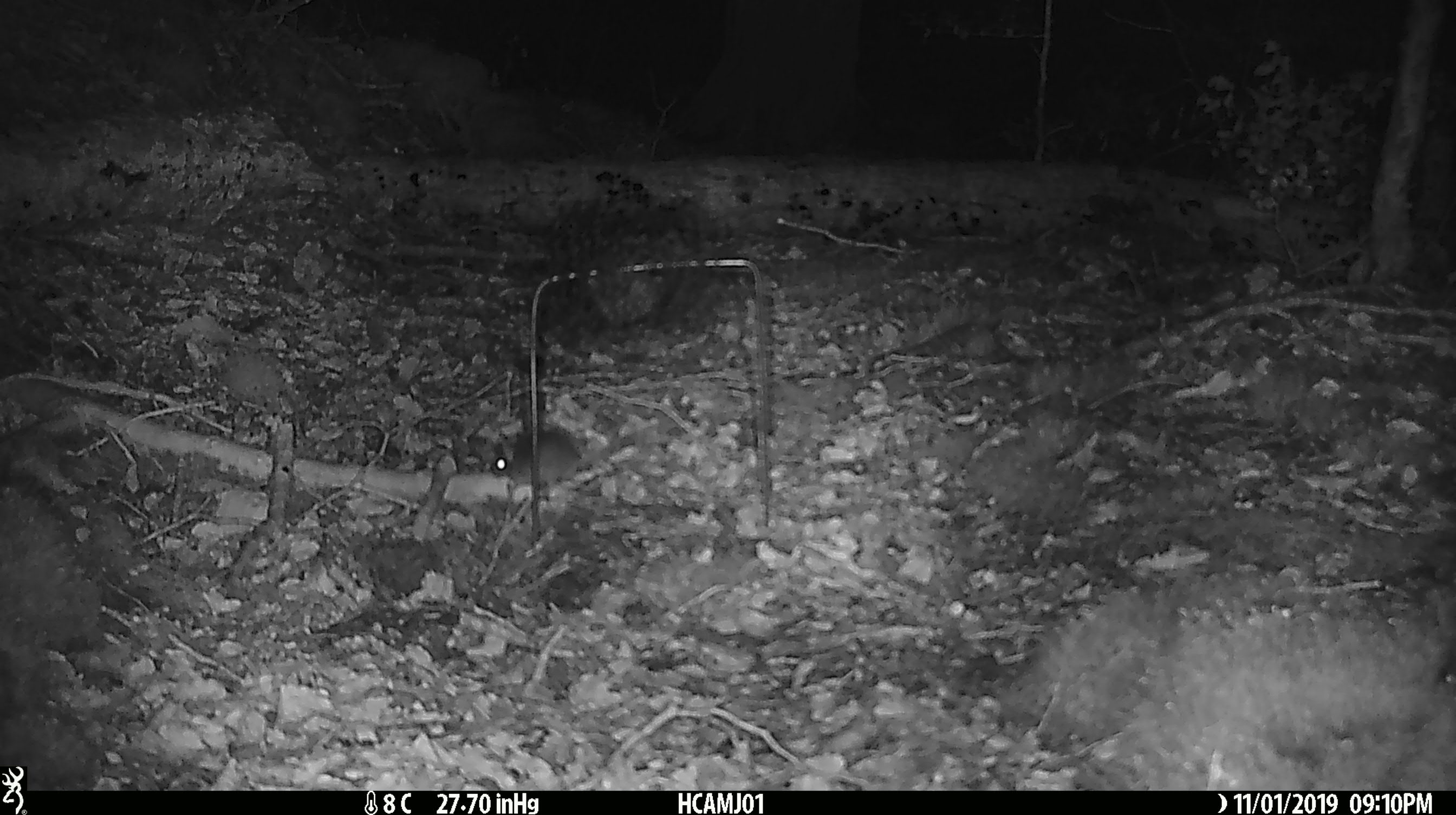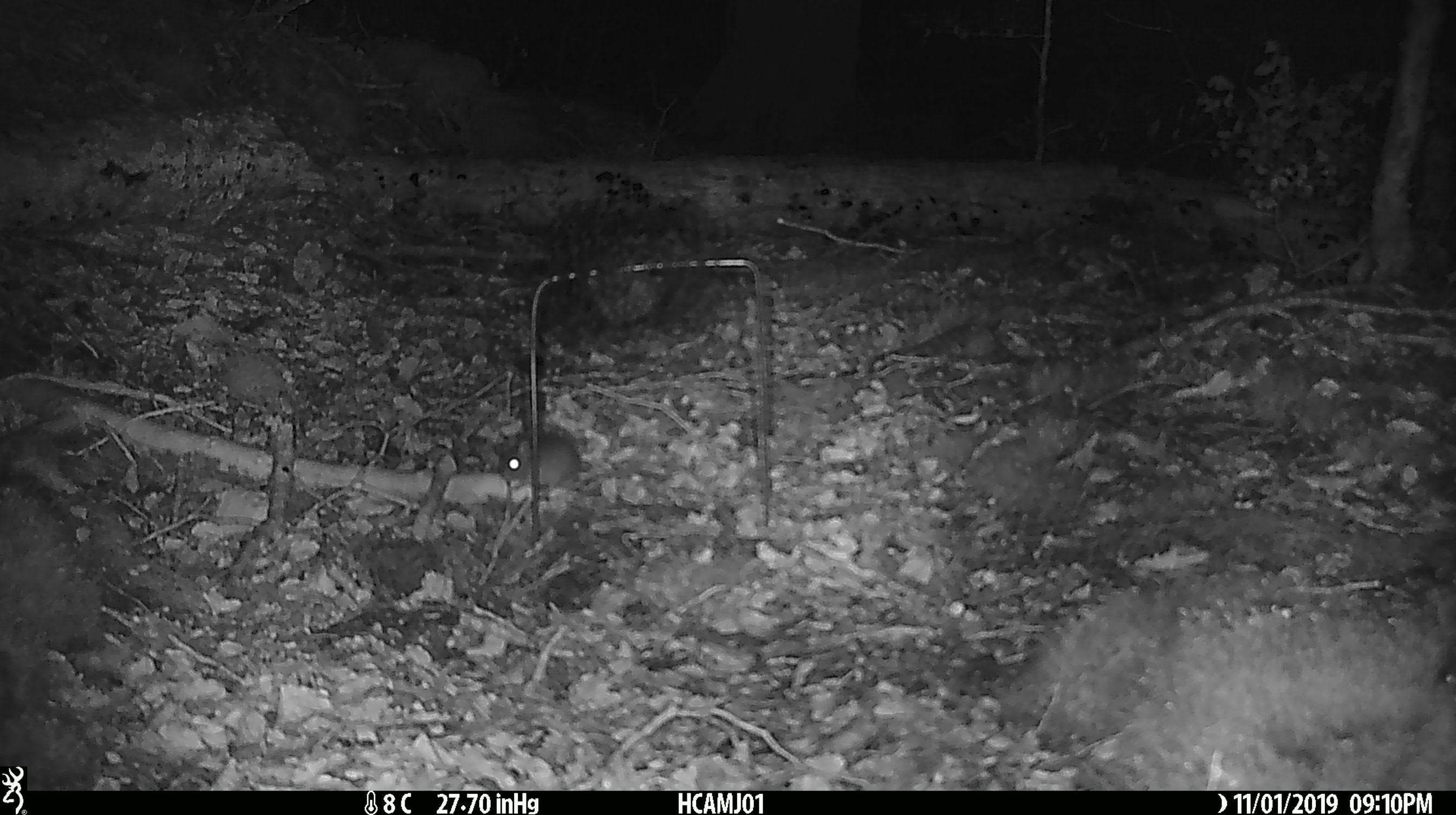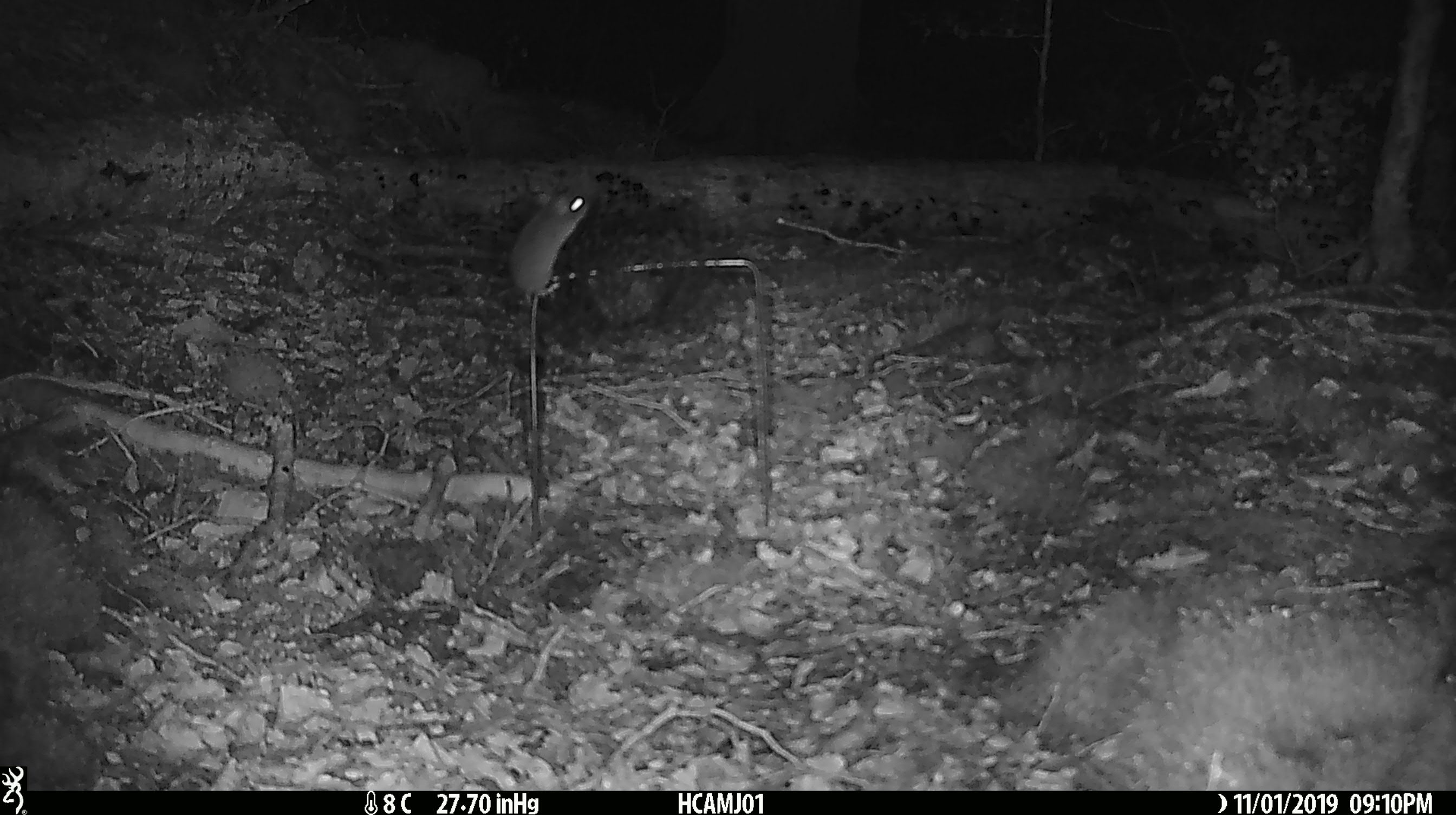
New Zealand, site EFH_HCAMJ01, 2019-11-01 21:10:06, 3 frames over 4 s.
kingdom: Animalia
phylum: Chordata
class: Mammalia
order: Rodentia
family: Muridae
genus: Mus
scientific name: Mus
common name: mouse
Mouse (Mus).